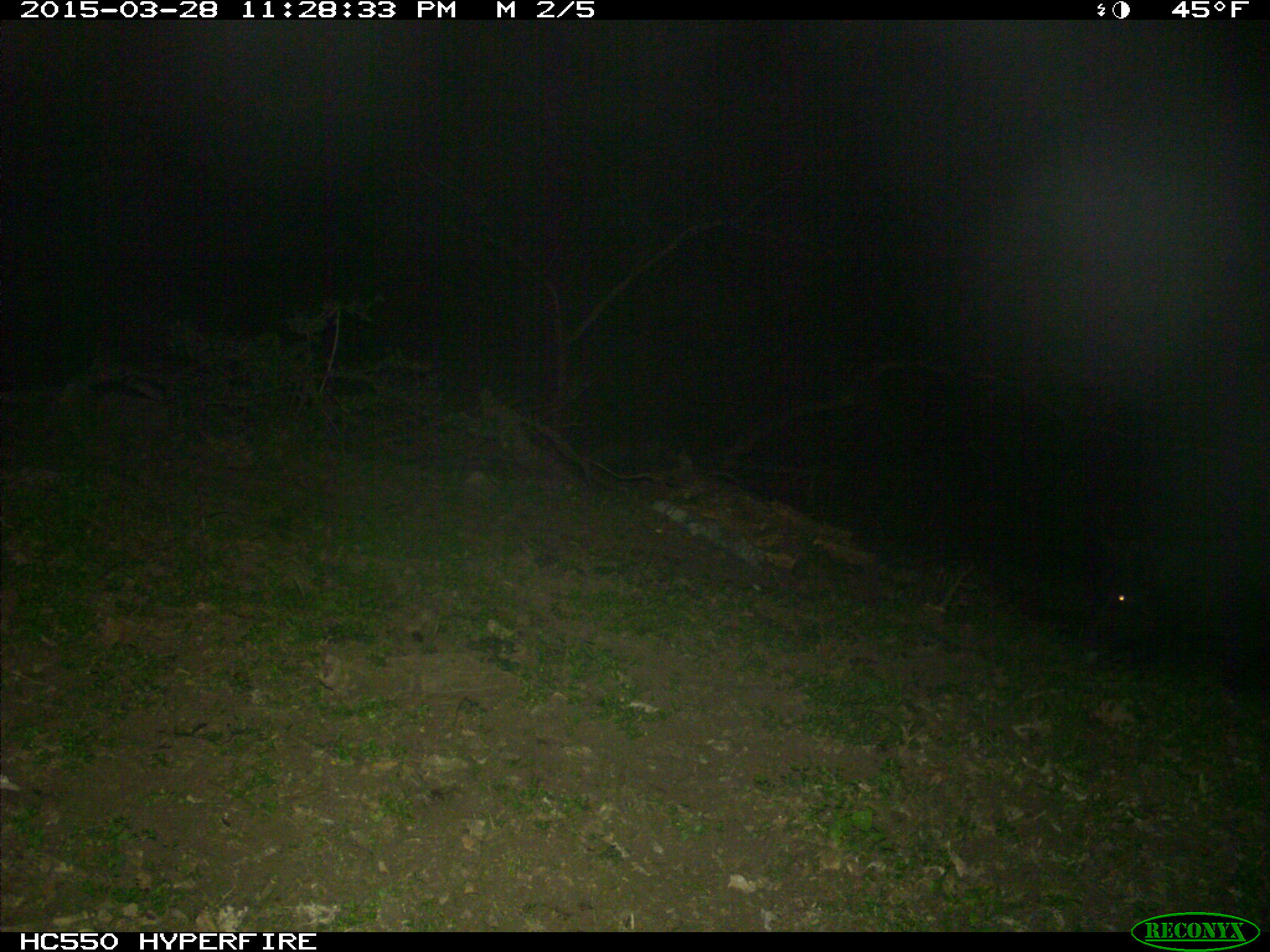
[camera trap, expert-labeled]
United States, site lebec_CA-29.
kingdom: Animalia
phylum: Chordata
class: Mammalia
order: Artiodactyla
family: Suidae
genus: Sus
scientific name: Sus scrofa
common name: wild boar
Sus scrofa (wild boar).